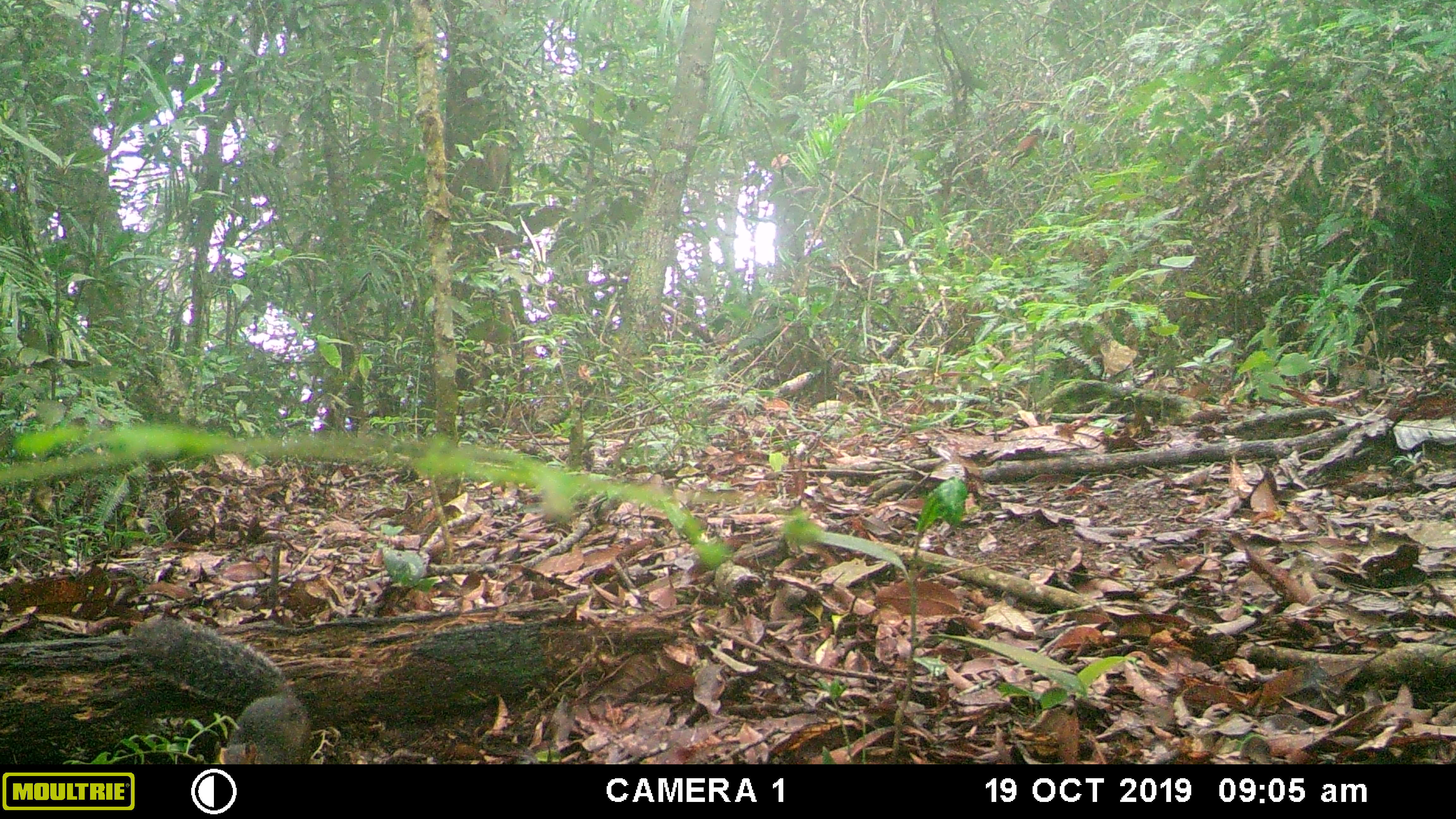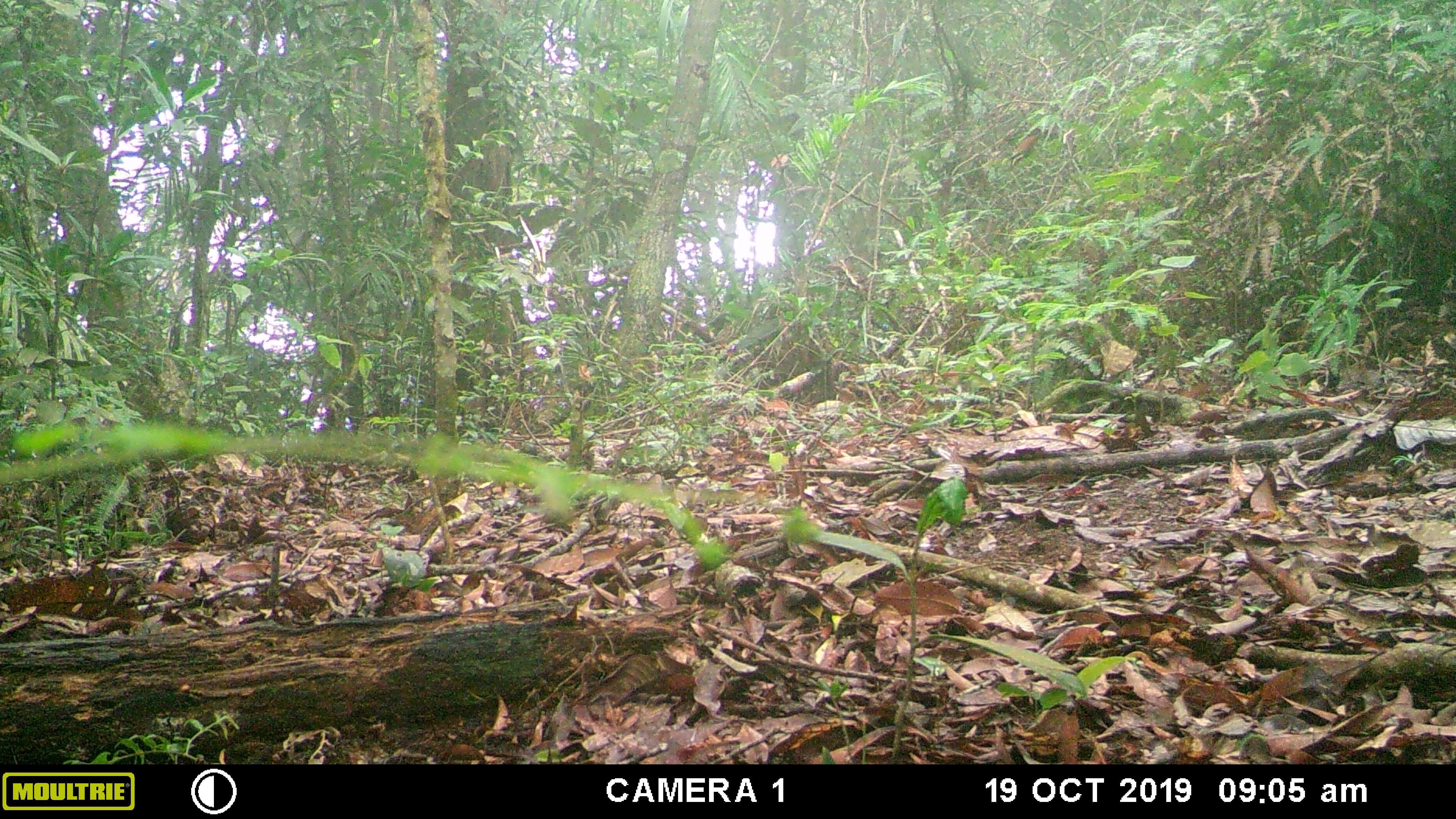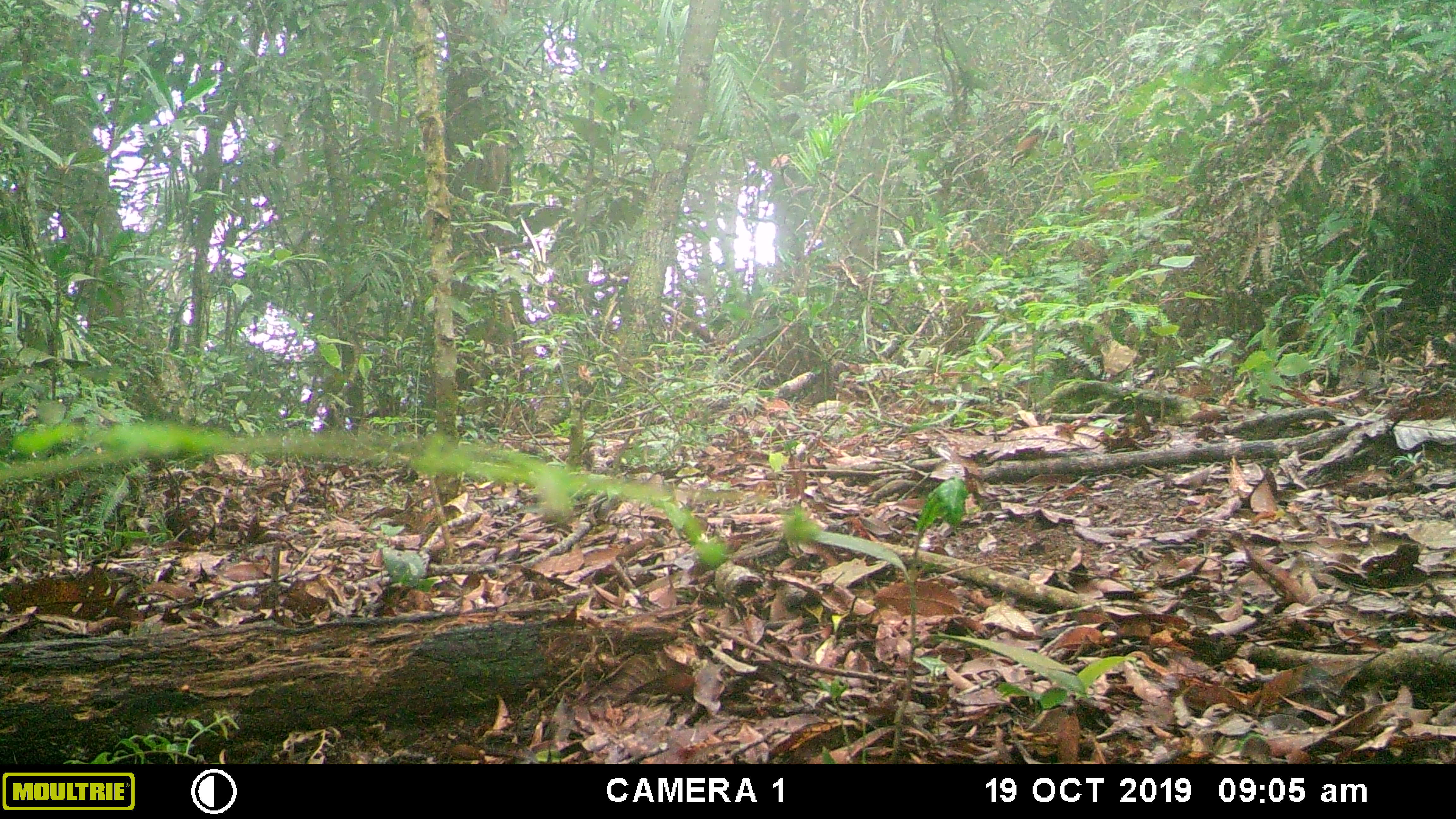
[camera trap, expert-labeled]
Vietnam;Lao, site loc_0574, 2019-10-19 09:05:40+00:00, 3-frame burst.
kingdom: Animalia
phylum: Chordata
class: Mammalia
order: Rodentia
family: Sciuridae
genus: Dremomys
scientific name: Dremomys rufigenis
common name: red-cheeked squirrel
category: red cheeked squirrel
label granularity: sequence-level